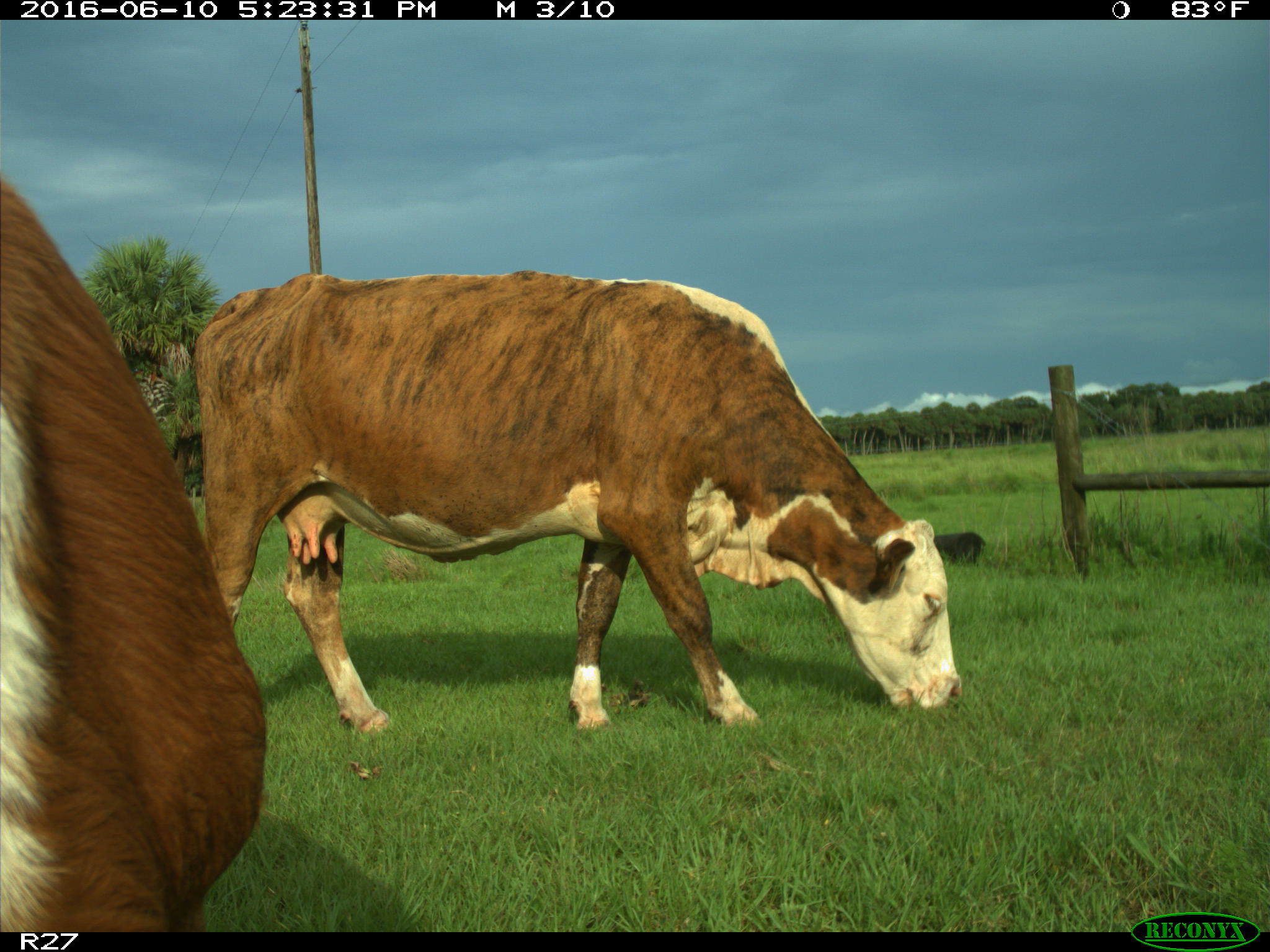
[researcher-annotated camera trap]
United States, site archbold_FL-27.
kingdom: Animalia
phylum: Chordata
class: Mammalia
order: Artiodactyla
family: Bovidae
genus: Bos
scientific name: Bos taurus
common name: domestic cow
Bos taurus (domestic cow).